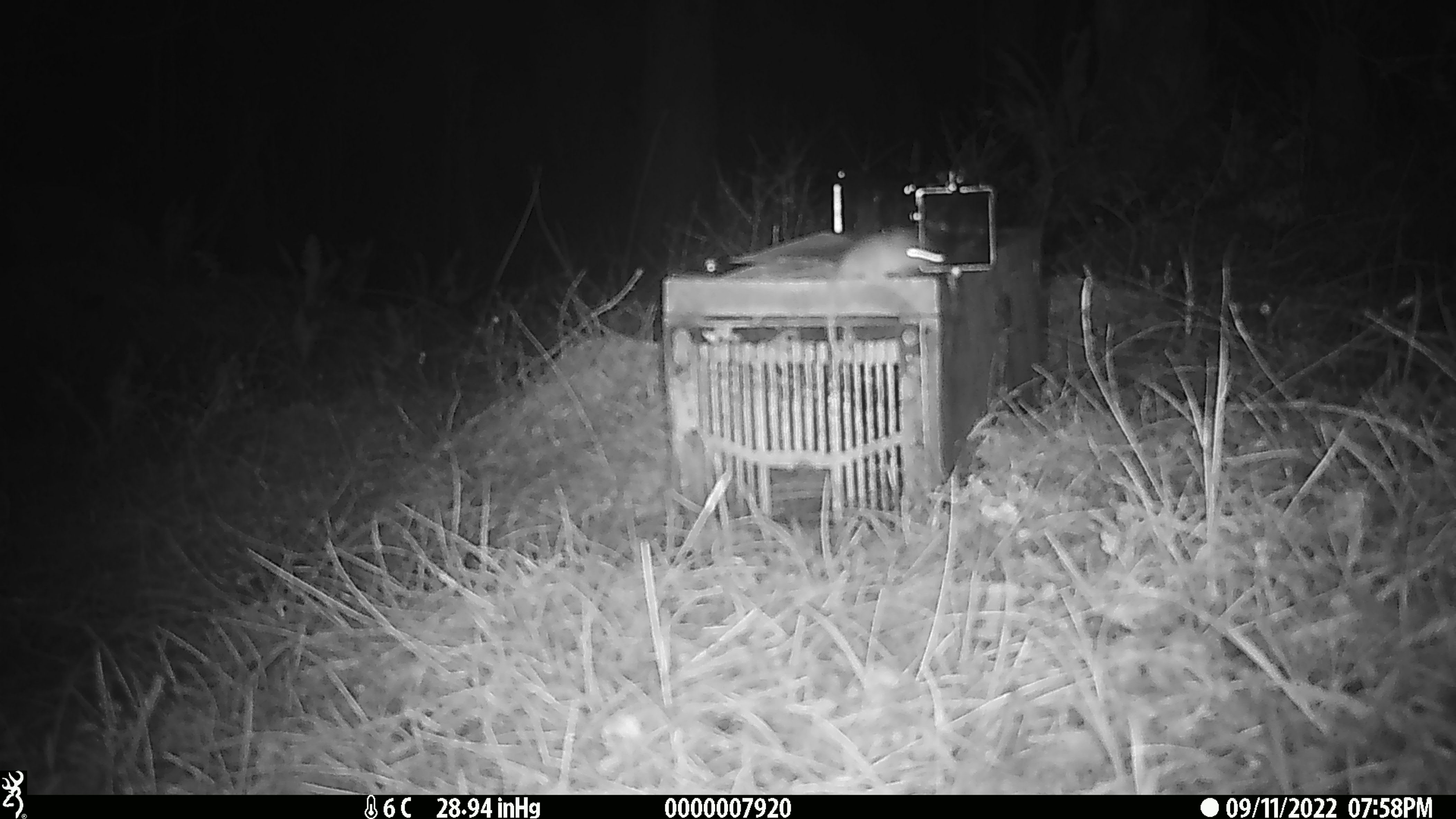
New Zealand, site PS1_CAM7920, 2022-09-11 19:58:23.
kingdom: Animalia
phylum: Chordata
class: Mammalia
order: Rodentia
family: Muridae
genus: Mus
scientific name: Mus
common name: mouse